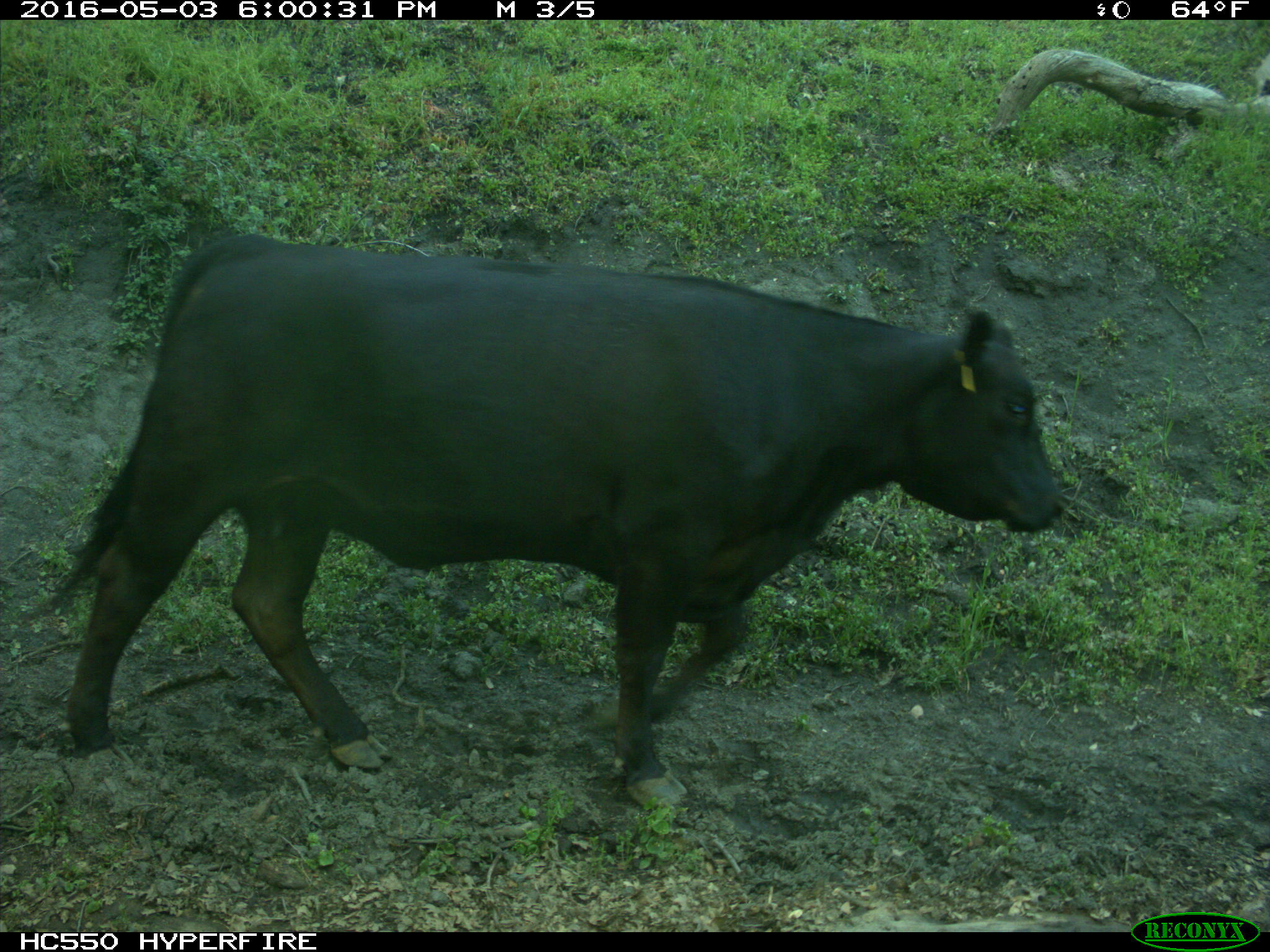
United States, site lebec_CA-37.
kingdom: Animalia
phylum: Chordata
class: Mammalia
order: Artiodactyla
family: Bovidae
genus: Bos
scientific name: Bos taurus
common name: domestic cow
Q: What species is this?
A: Bos taurus (domestic cow).